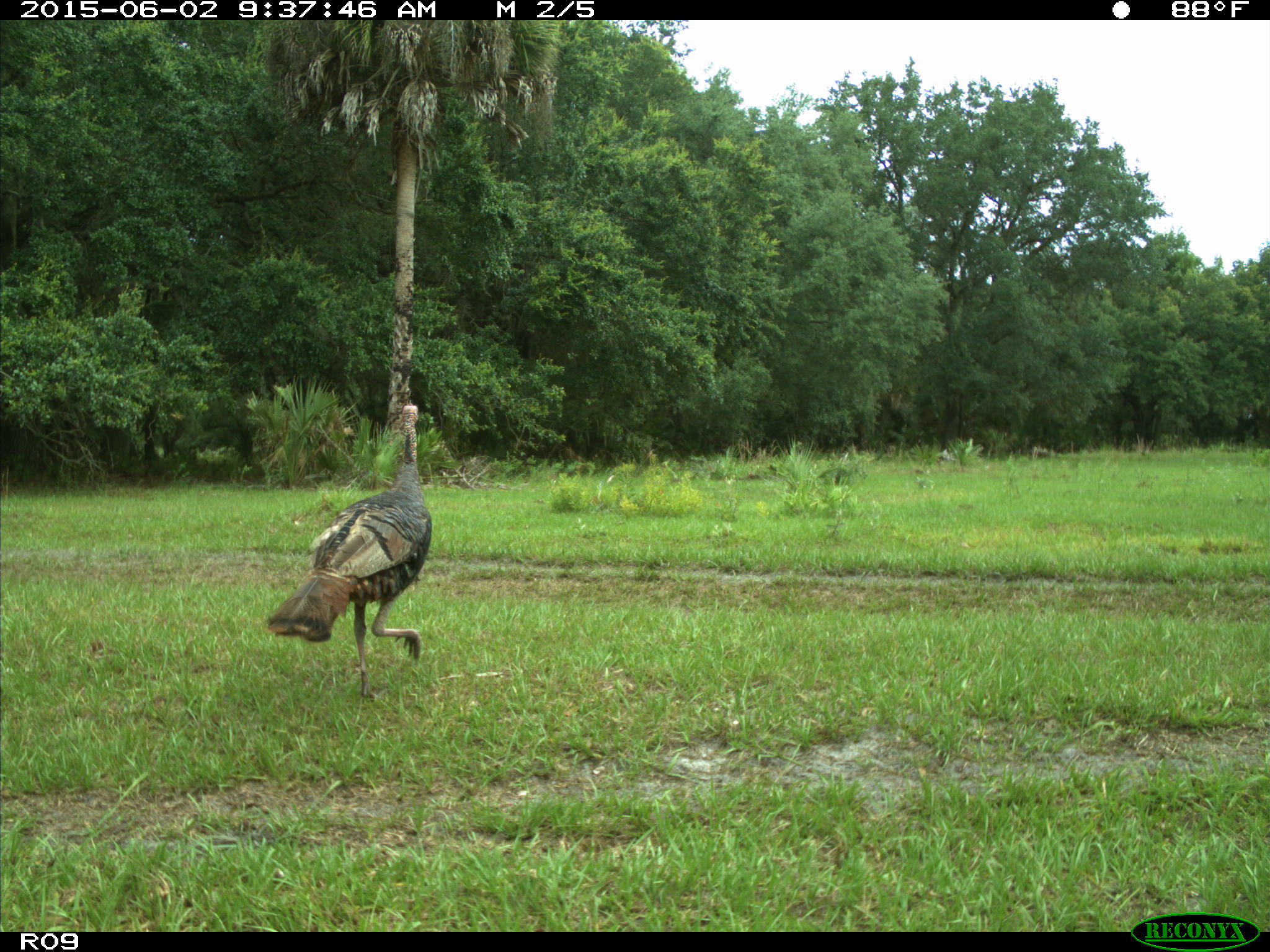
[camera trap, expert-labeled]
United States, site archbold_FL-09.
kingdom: Animalia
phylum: Chordata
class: Aves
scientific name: Aves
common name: birds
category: unidentified bird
Unidentified bird (birds) (Aves).